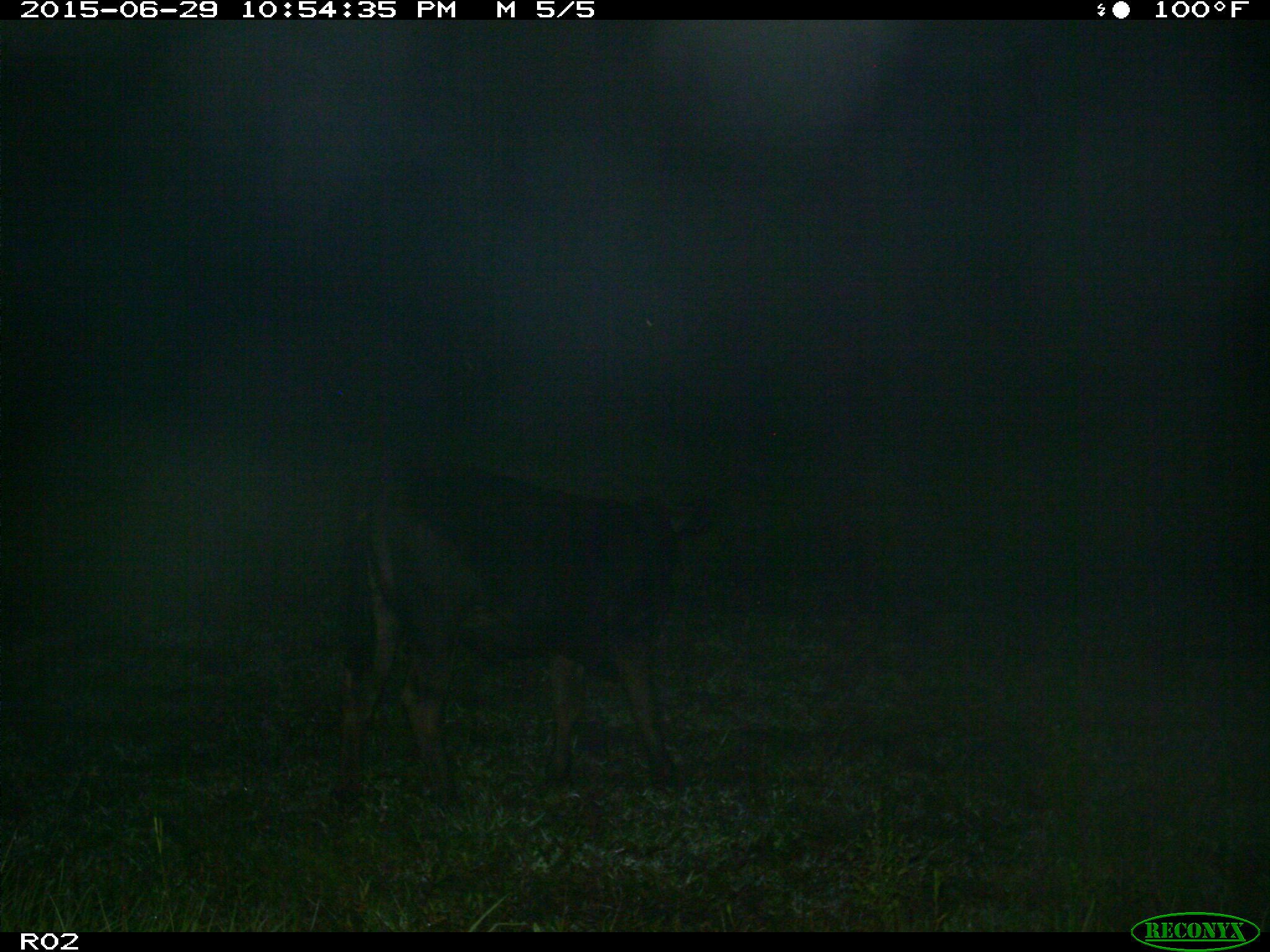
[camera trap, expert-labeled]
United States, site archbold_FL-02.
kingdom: Animalia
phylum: Chordata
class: Mammalia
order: Artiodactyla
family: Bovidae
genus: Bos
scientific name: Bos taurus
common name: domestic cow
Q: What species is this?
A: Bos taurus (domestic cow).